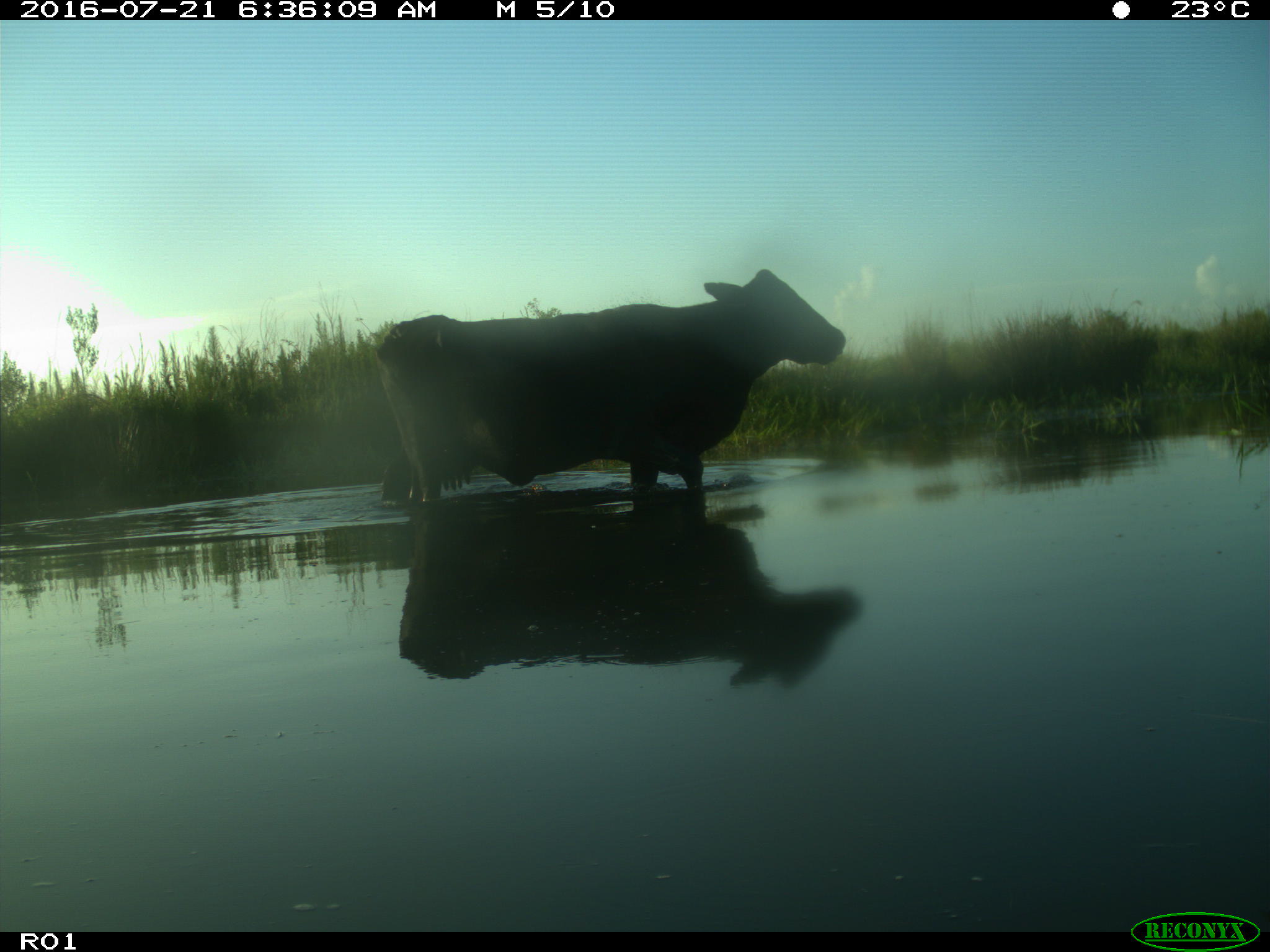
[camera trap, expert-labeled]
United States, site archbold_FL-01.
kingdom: Animalia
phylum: Chordata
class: Mammalia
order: Artiodactyla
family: Bovidae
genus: Bos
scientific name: Bos taurus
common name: domestic cow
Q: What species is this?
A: Bos taurus (domestic cow).